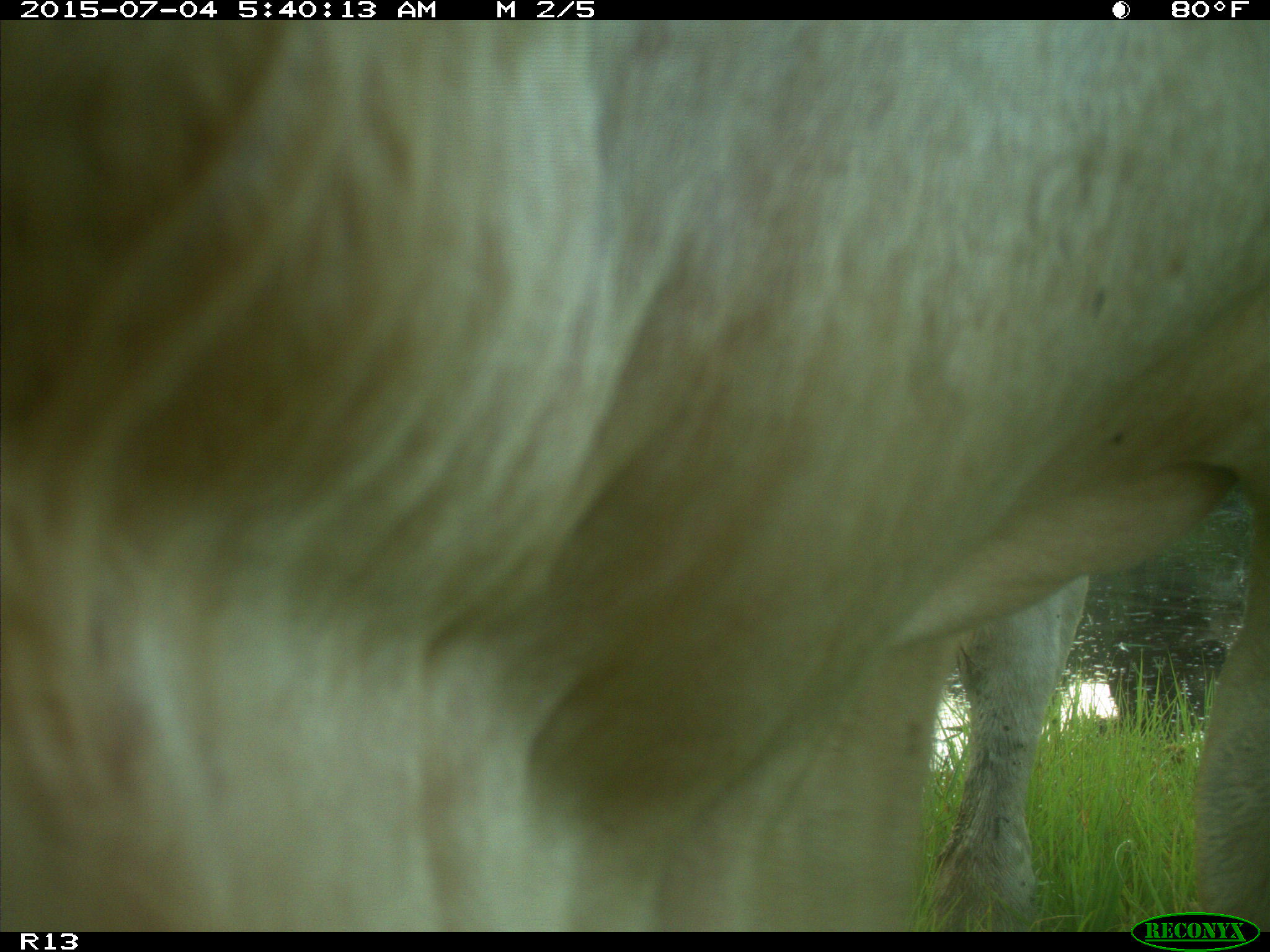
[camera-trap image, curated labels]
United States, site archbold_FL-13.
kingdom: Animalia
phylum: Chordata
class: Mammalia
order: Artiodactyla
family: Bovidae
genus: Bos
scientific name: Bos taurus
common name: domestic cow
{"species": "Bos taurus (domestic cow)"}